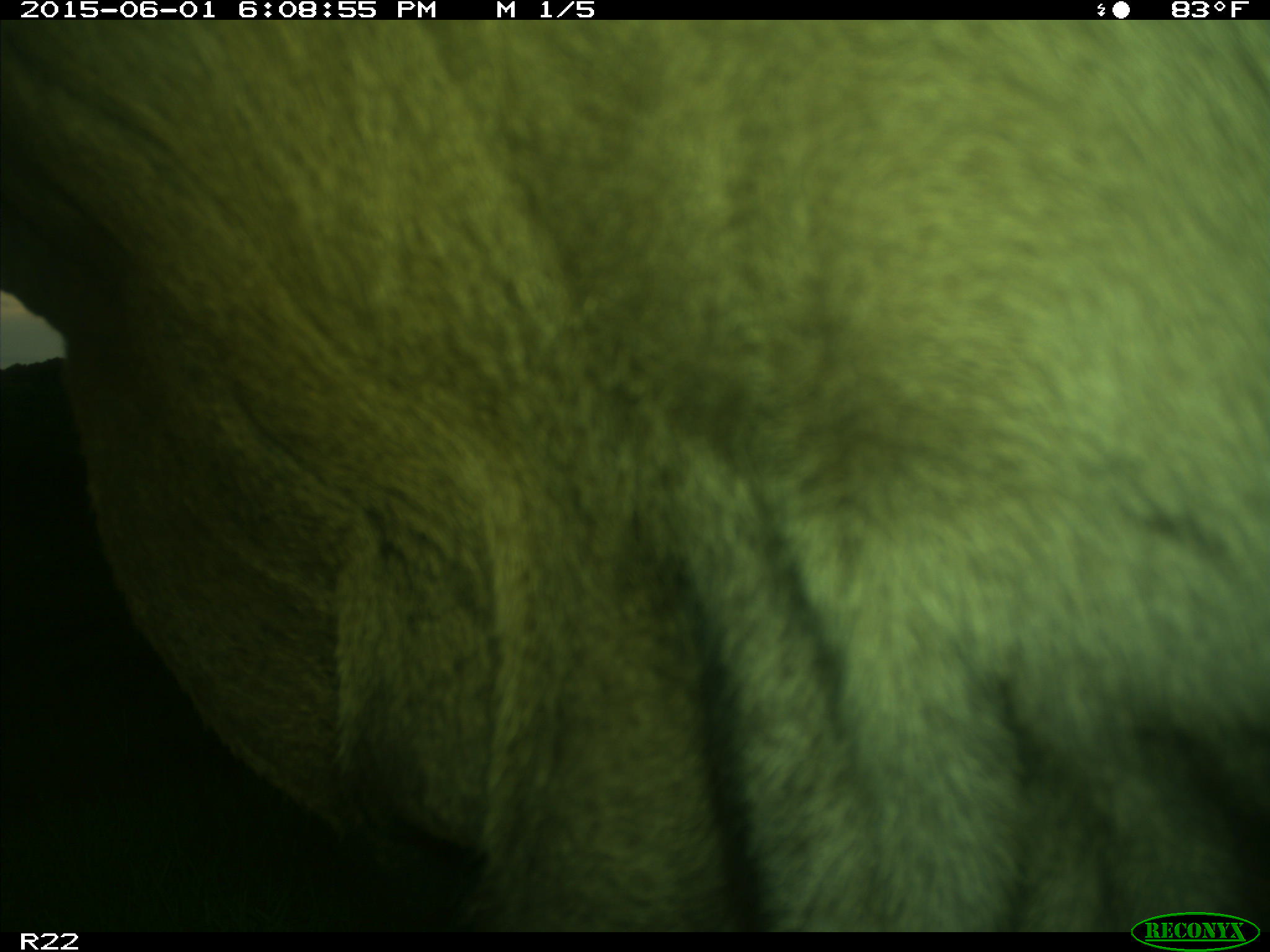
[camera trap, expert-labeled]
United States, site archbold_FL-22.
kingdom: Animalia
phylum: Chordata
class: Mammalia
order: Artiodactyla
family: Bovidae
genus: Bos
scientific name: Bos taurus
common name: domestic cow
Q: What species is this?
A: Bos taurus (domestic cow).